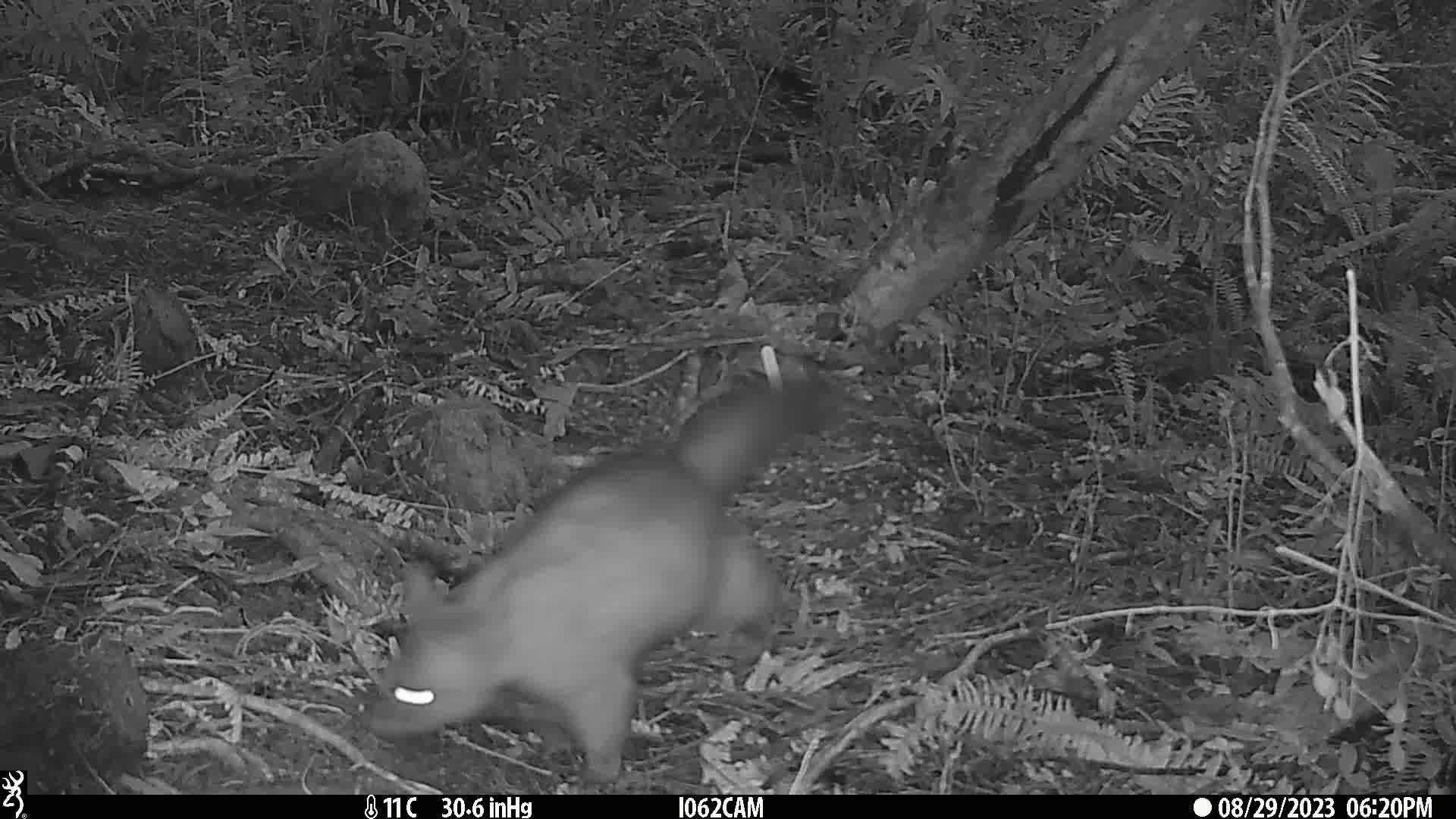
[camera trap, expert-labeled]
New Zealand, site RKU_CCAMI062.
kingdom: Animalia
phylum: Chordata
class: Mammalia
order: Diprotodontia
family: Phalangeridae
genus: Trichosurus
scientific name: Trichosurus vulpecula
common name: common brushtail possum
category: possum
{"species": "possum (common brushtail possum) (Trichosurus vulpecula)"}